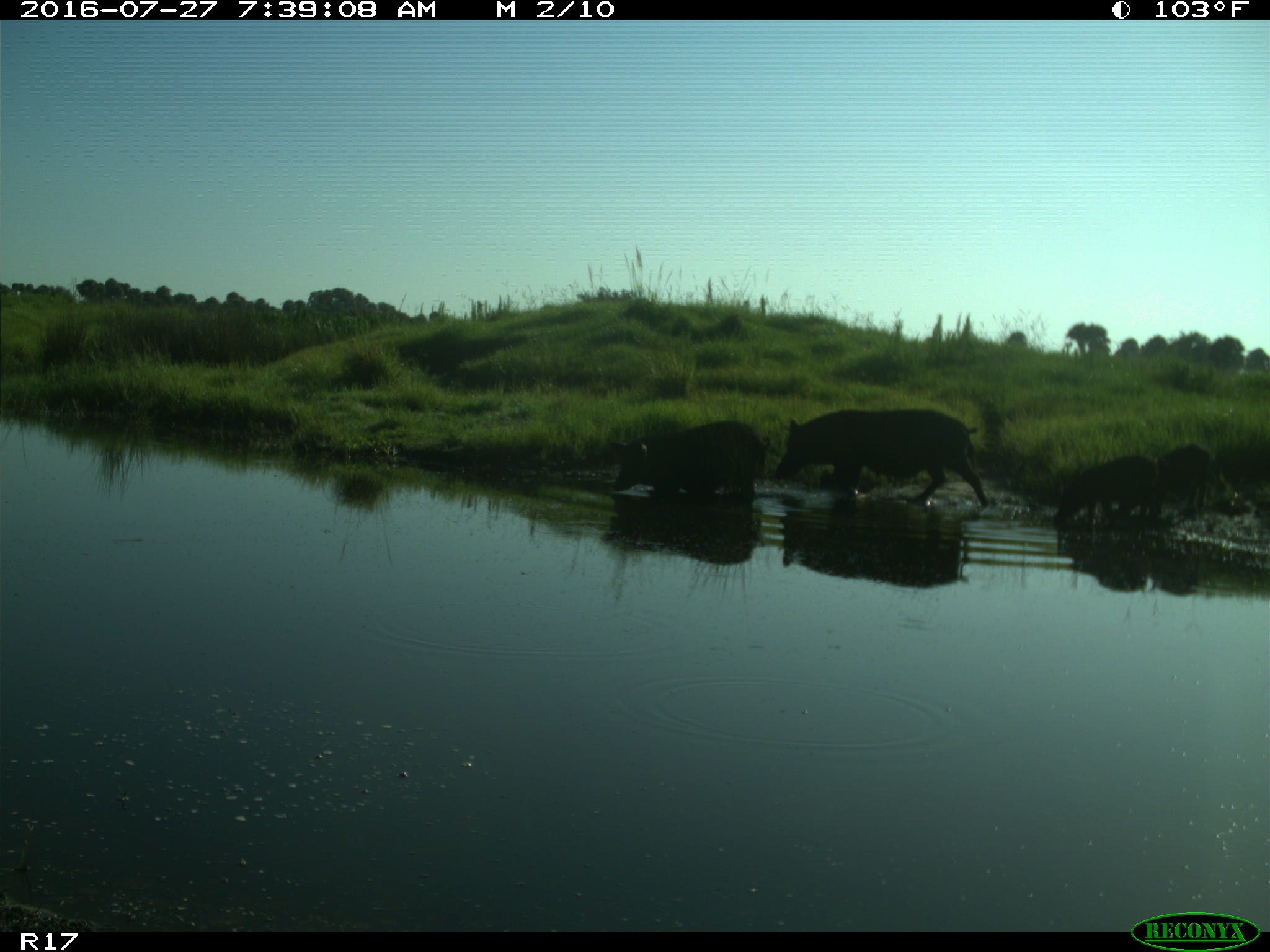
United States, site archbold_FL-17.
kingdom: Animalia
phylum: Chordata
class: Mammalia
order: Artiodactyla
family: Suidae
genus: Sus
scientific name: Sus scrofa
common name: wild boar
Sus scrofa (wild boar).